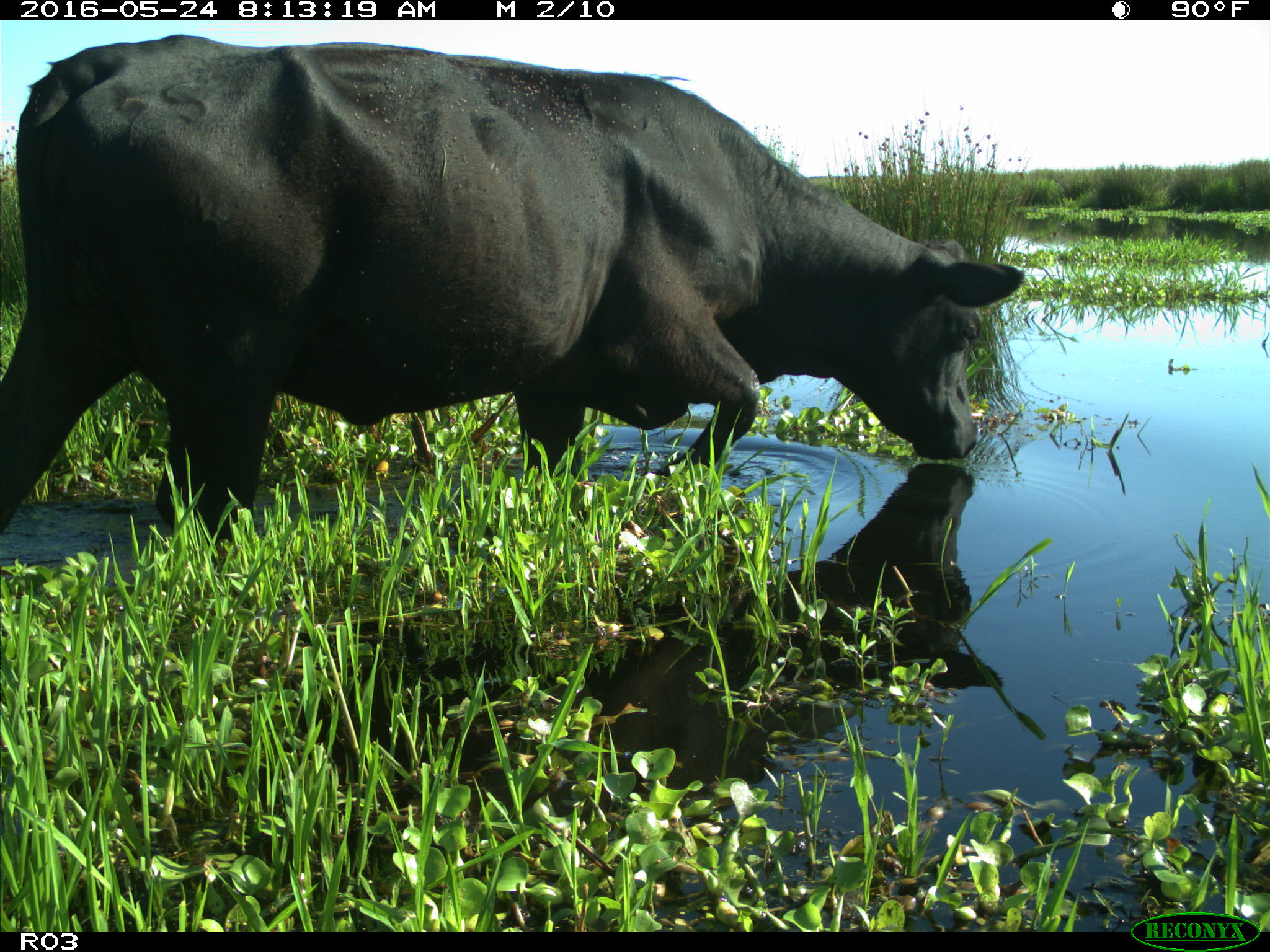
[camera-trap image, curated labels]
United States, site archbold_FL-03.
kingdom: Animalia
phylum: Chordata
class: Mammalia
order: Artiodactyla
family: Bovidae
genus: Bos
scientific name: Bos taurus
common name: domestic cow